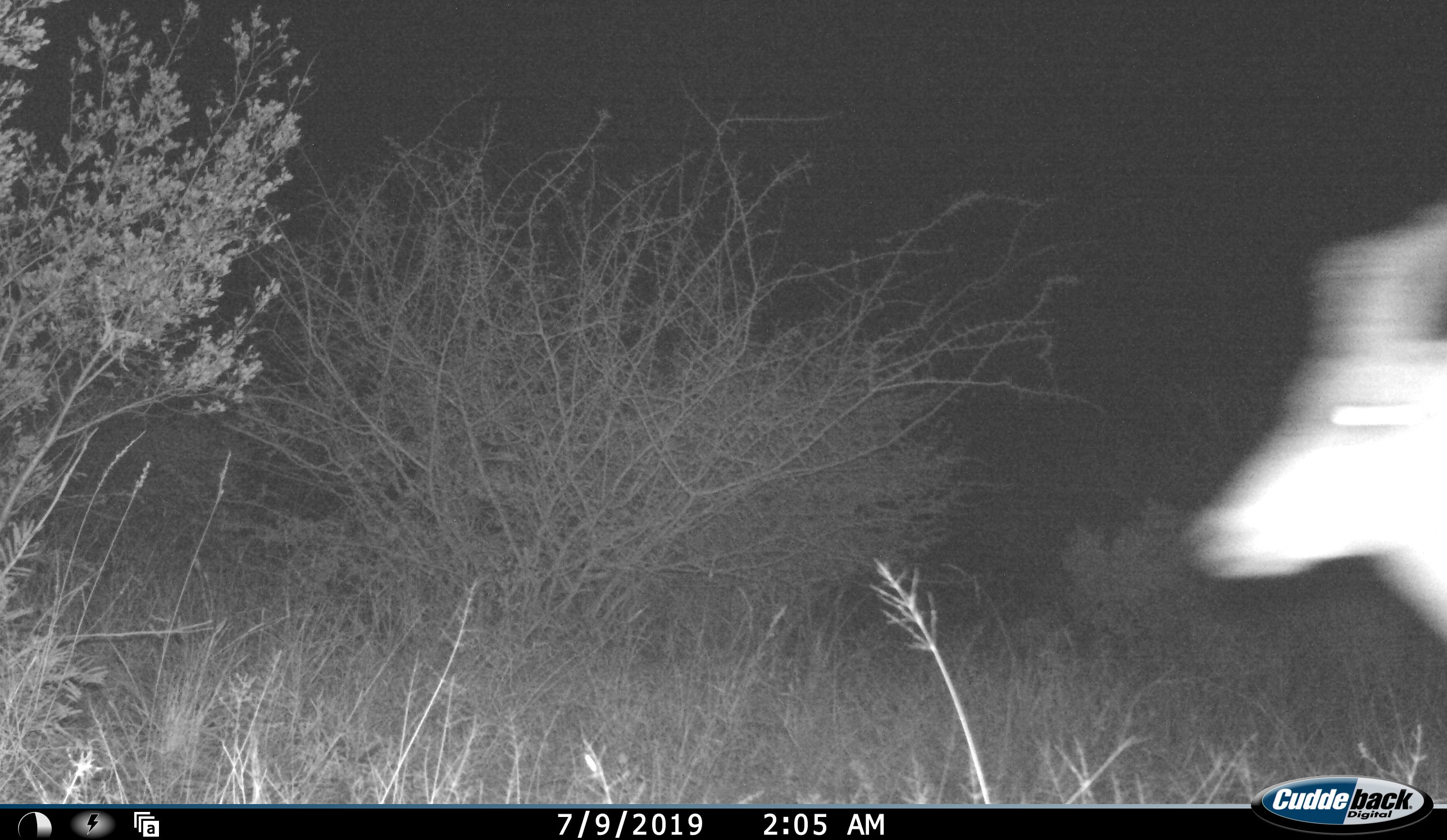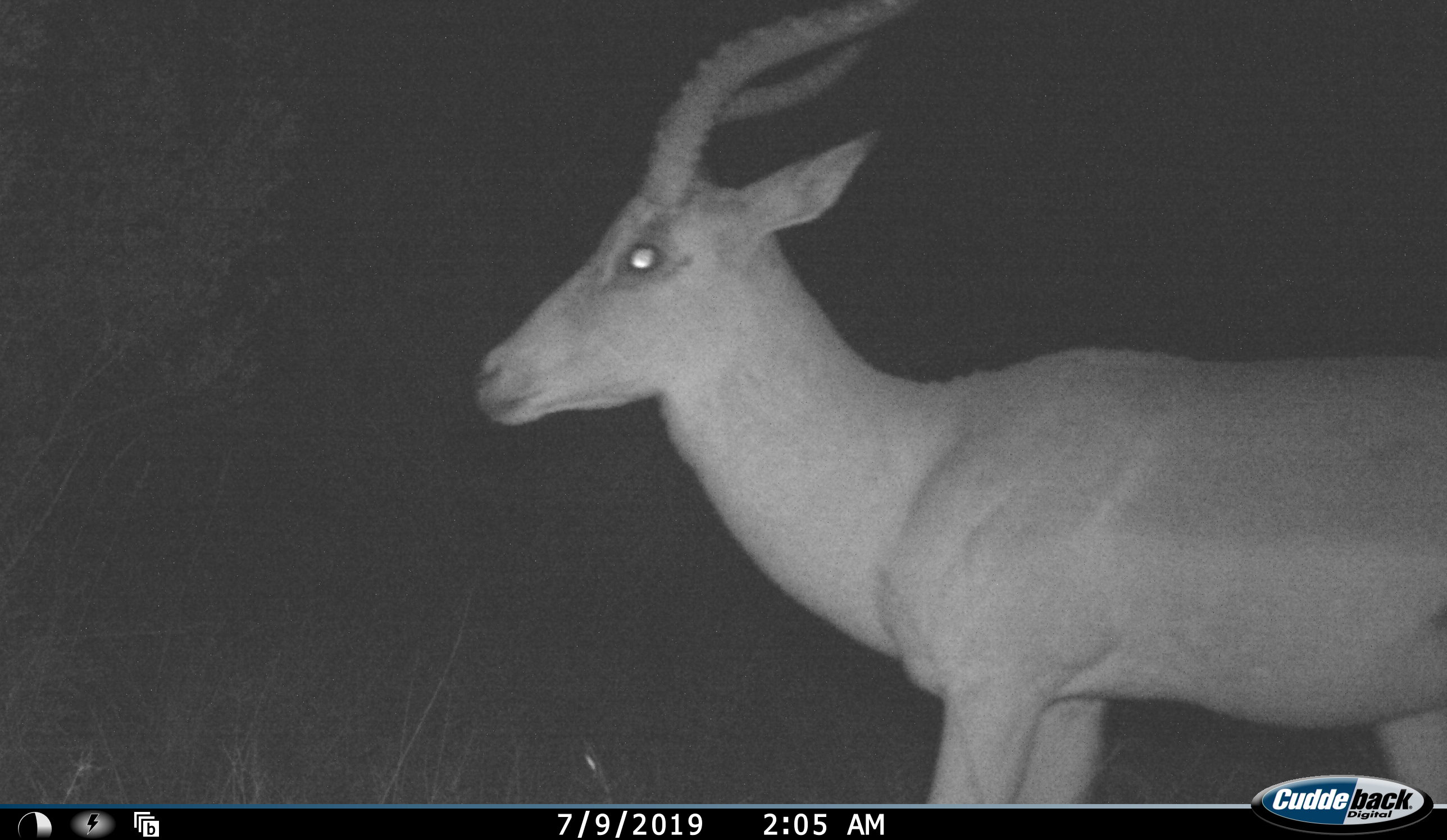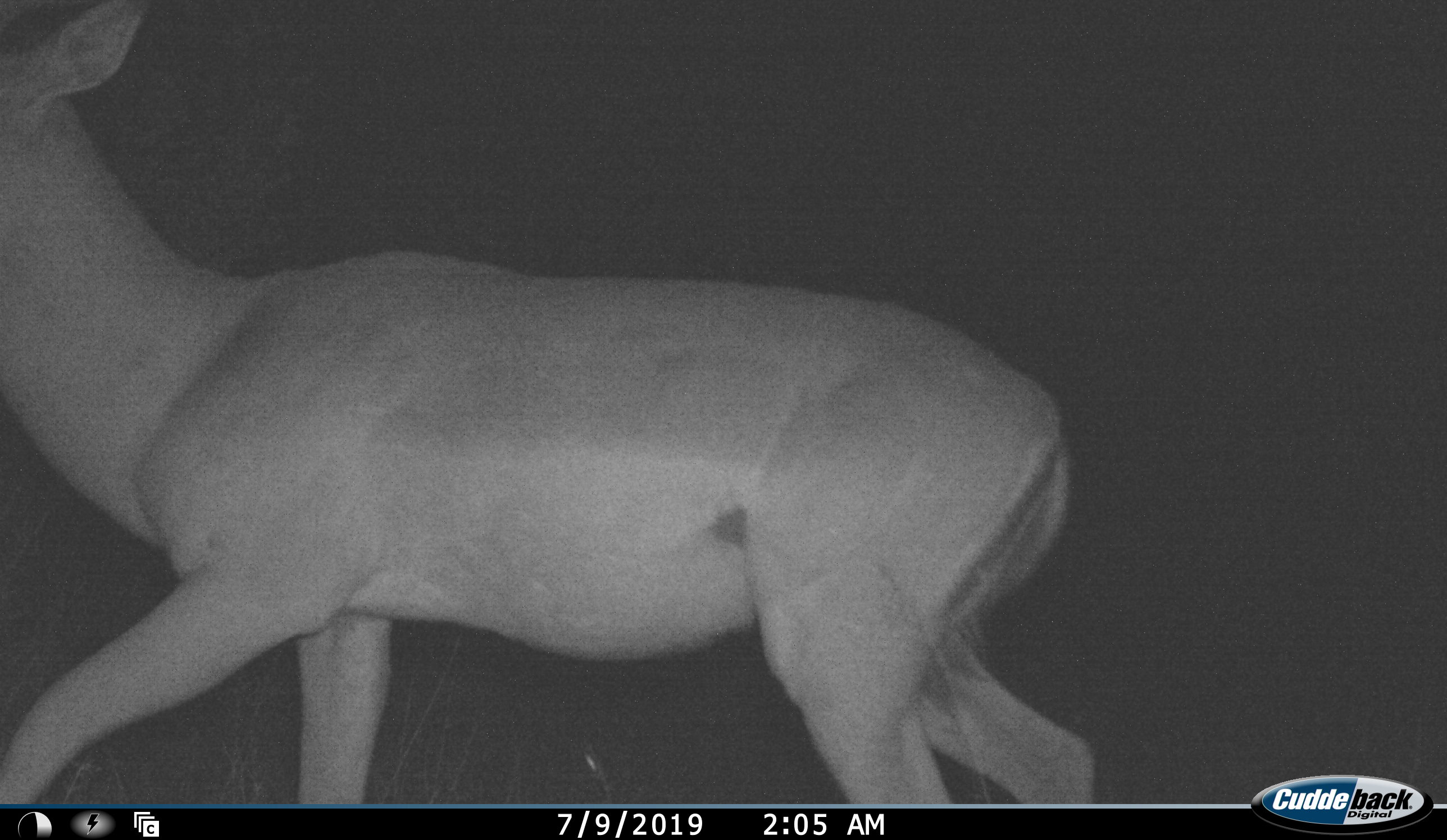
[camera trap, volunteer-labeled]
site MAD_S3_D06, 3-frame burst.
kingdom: Animalia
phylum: Chordata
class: Mammalia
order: Artiodactyla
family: Bovidae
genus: Aepyceros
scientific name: Aepyceros melampus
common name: impala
Impala (Aepyceros melampus), count 1. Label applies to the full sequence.